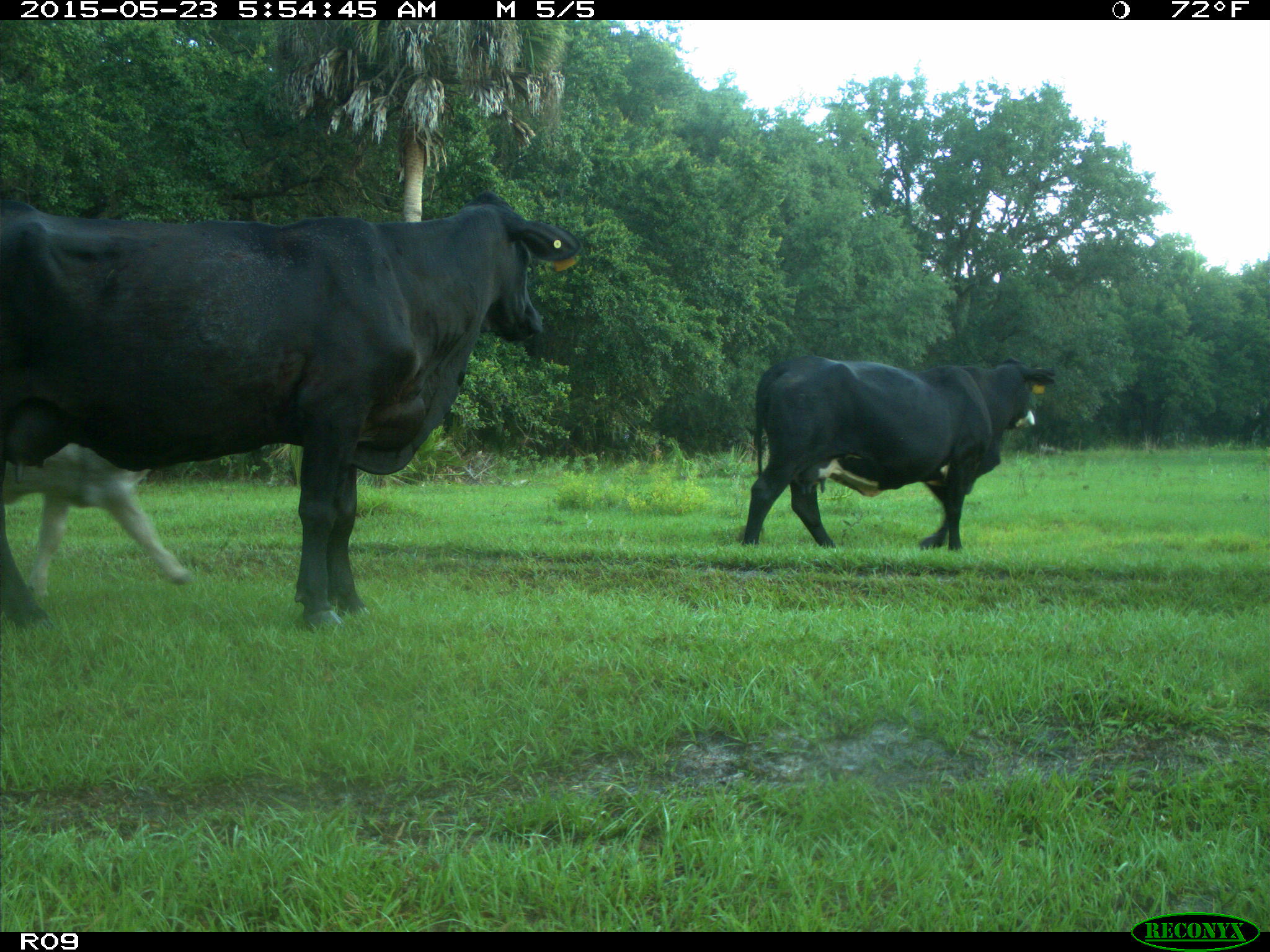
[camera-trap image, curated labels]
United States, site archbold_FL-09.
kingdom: Animalia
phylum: Chordata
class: Mammalia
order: Artiodactyla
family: Bovidae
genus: Bos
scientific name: Bos taurus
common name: domestic cow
Bos taurus (domestic cow).